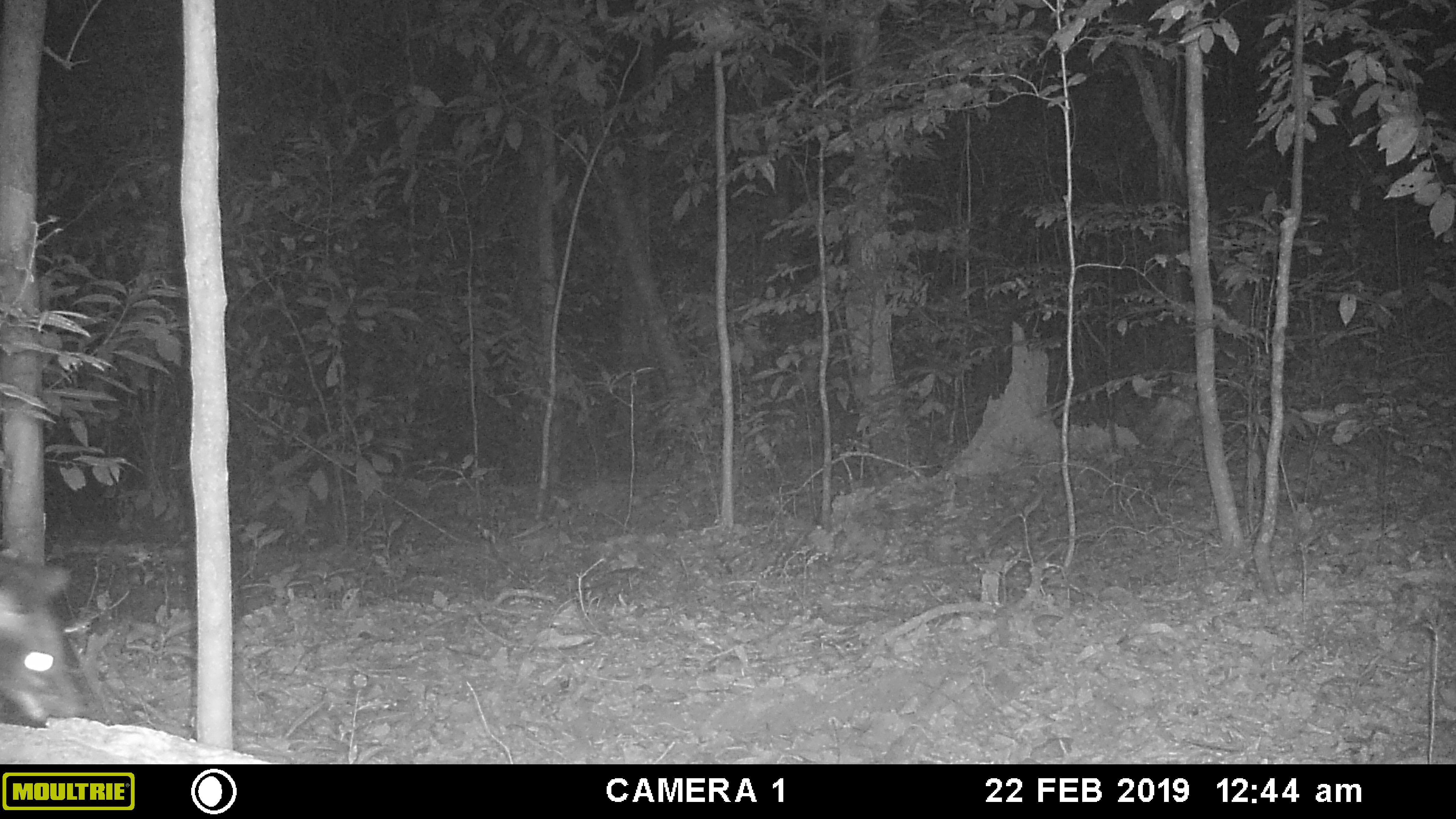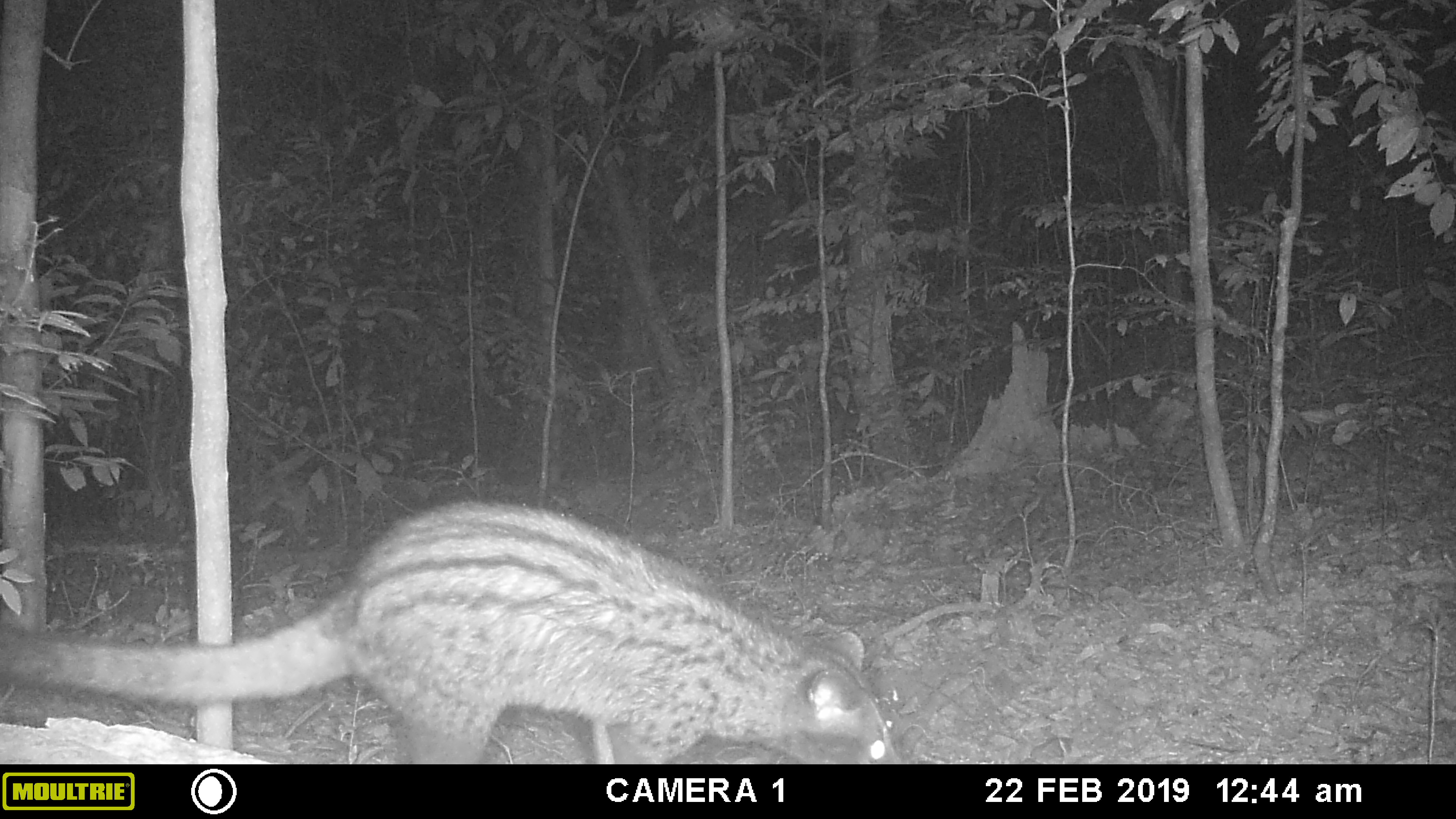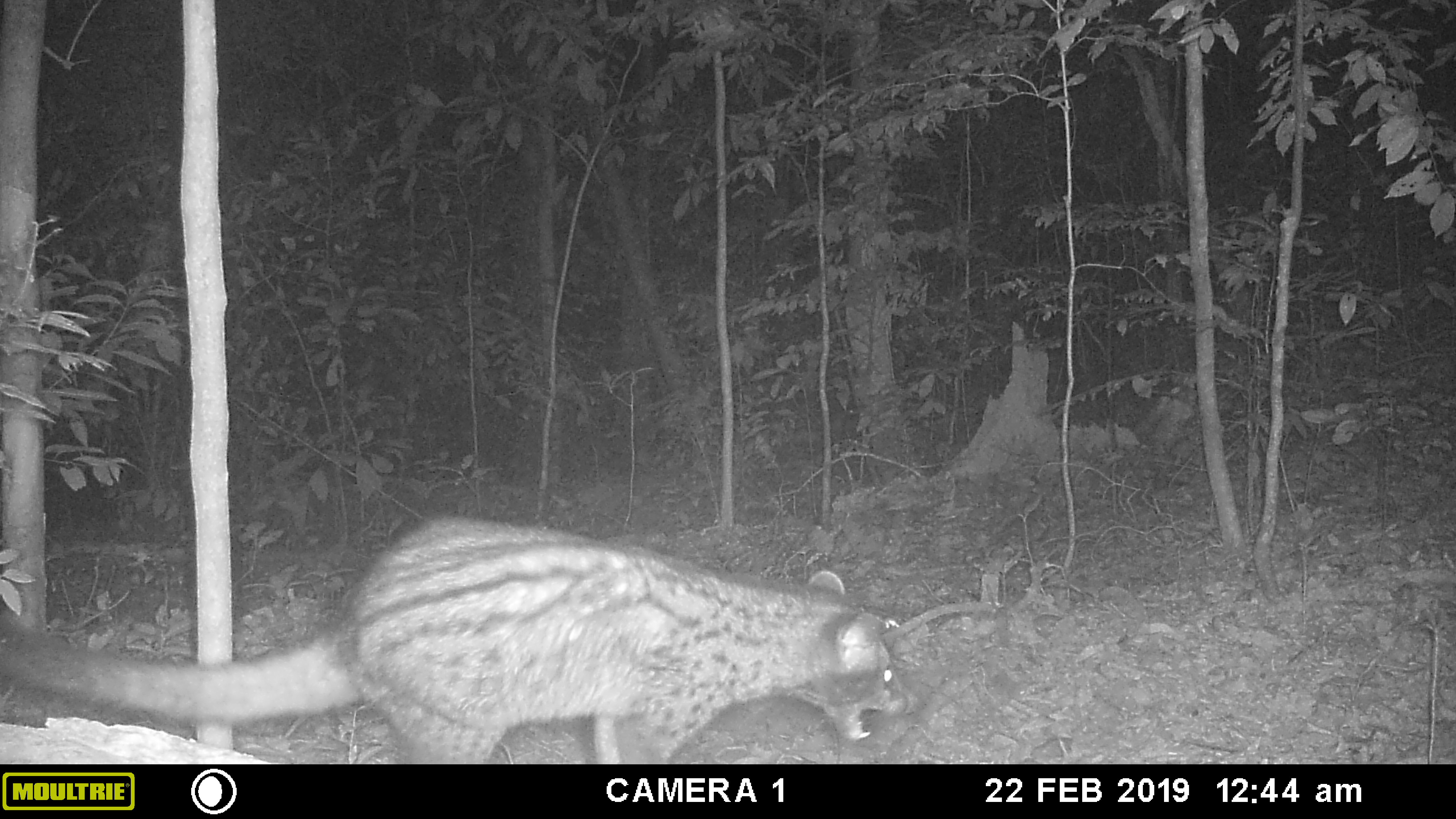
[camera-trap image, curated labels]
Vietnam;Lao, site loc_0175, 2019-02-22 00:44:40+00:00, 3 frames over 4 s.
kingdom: Animalia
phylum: Chordata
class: Mammalia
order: Carnivora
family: Viverridae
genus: Paradoxurus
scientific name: Paradoxurus hermaphroditus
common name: common palm civet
Common palm civet (Paradoxurus hermaphroditus). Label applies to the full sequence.